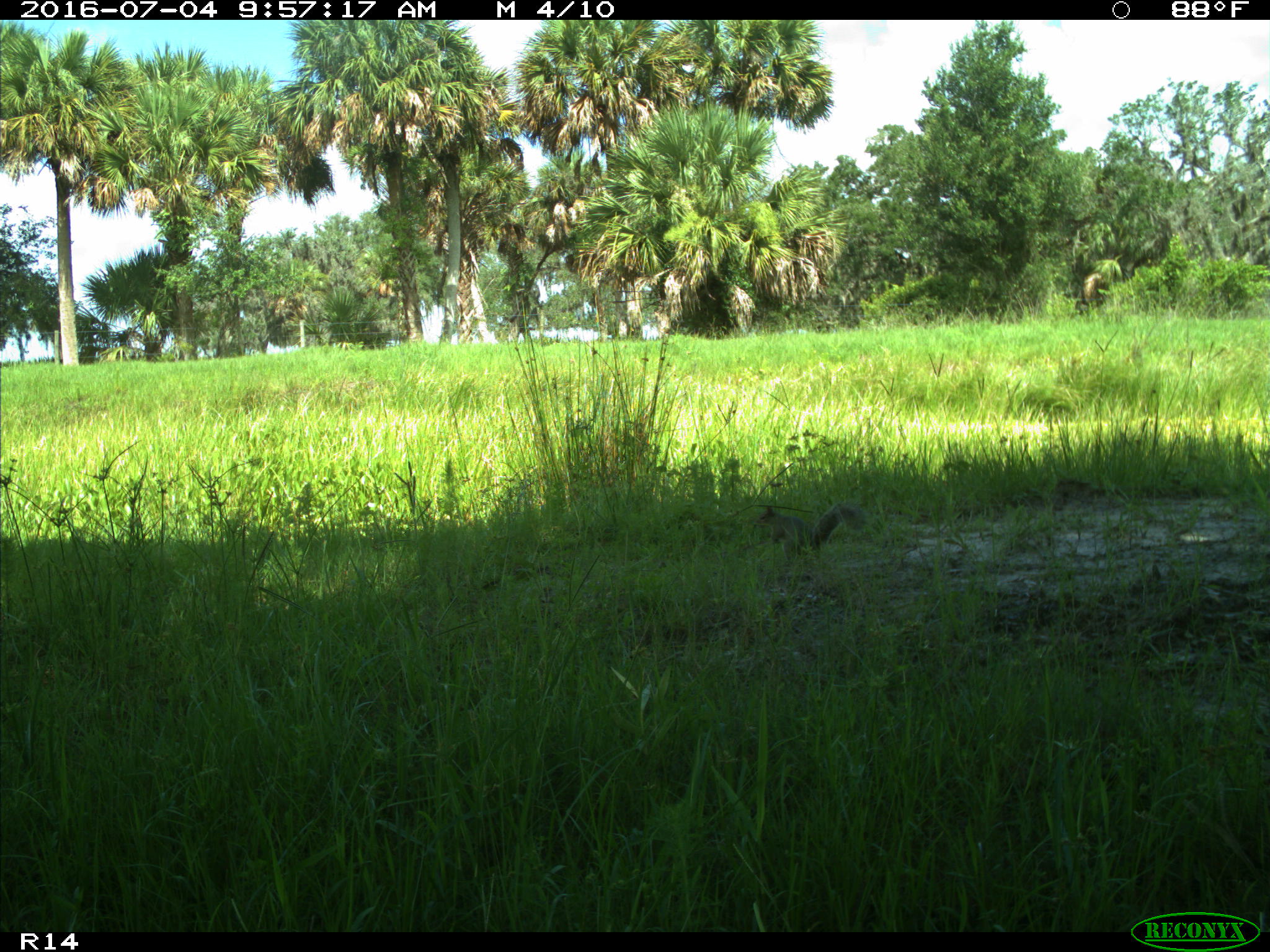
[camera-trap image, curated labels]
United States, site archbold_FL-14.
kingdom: Animalia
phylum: Chordata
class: Mammalia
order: Rodentia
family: Sciuridae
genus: Sciurus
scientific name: Sciurus carolinensis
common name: eastern gray squirrel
Sciurus carolinensis (eastern gray squirrel).